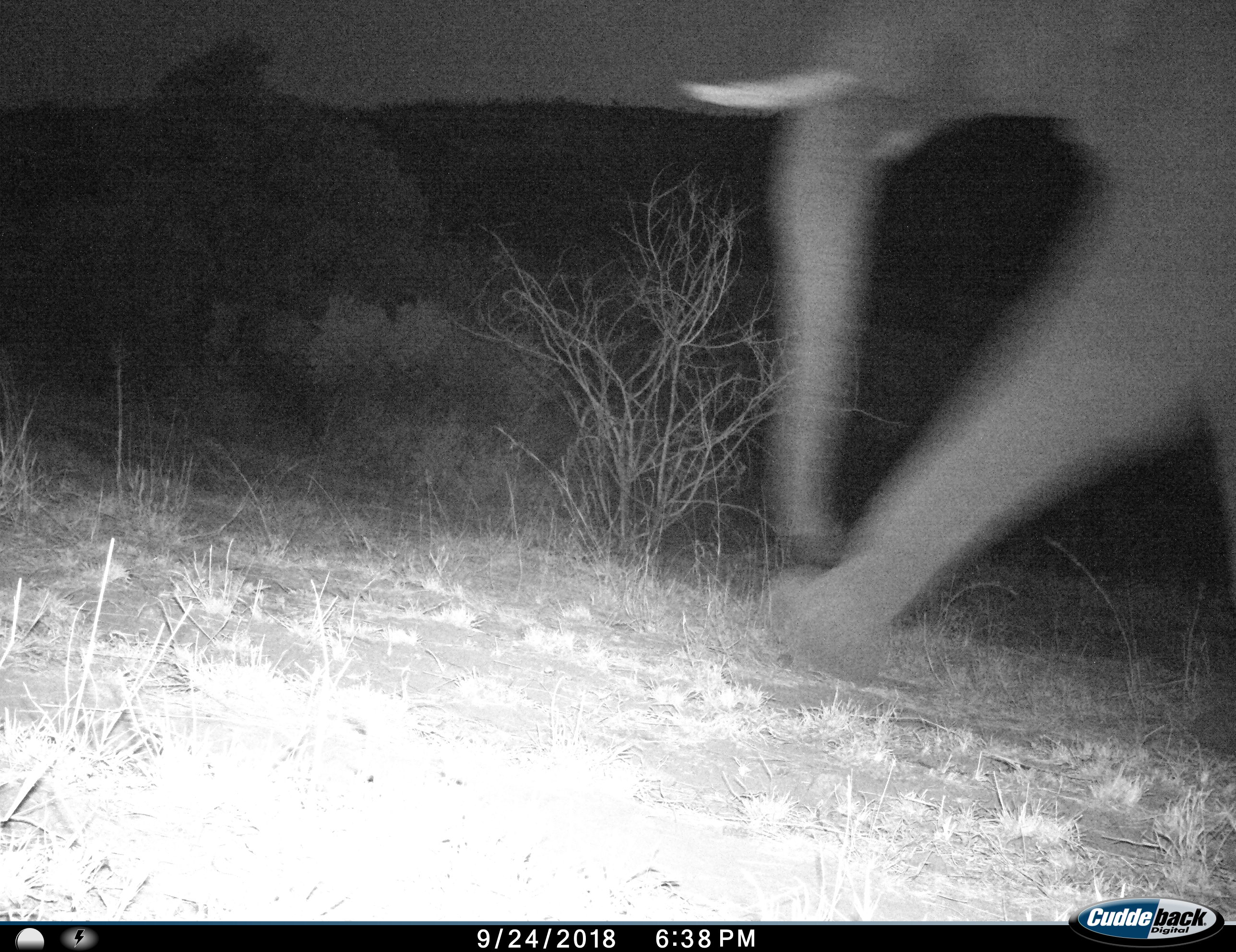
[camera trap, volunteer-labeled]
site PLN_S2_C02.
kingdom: Animalia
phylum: Chordata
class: Mammalia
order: Proboscidea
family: Elephantidae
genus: Loxodonta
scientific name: Loxodonta africana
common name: african bush elephant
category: elephant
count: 1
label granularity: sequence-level